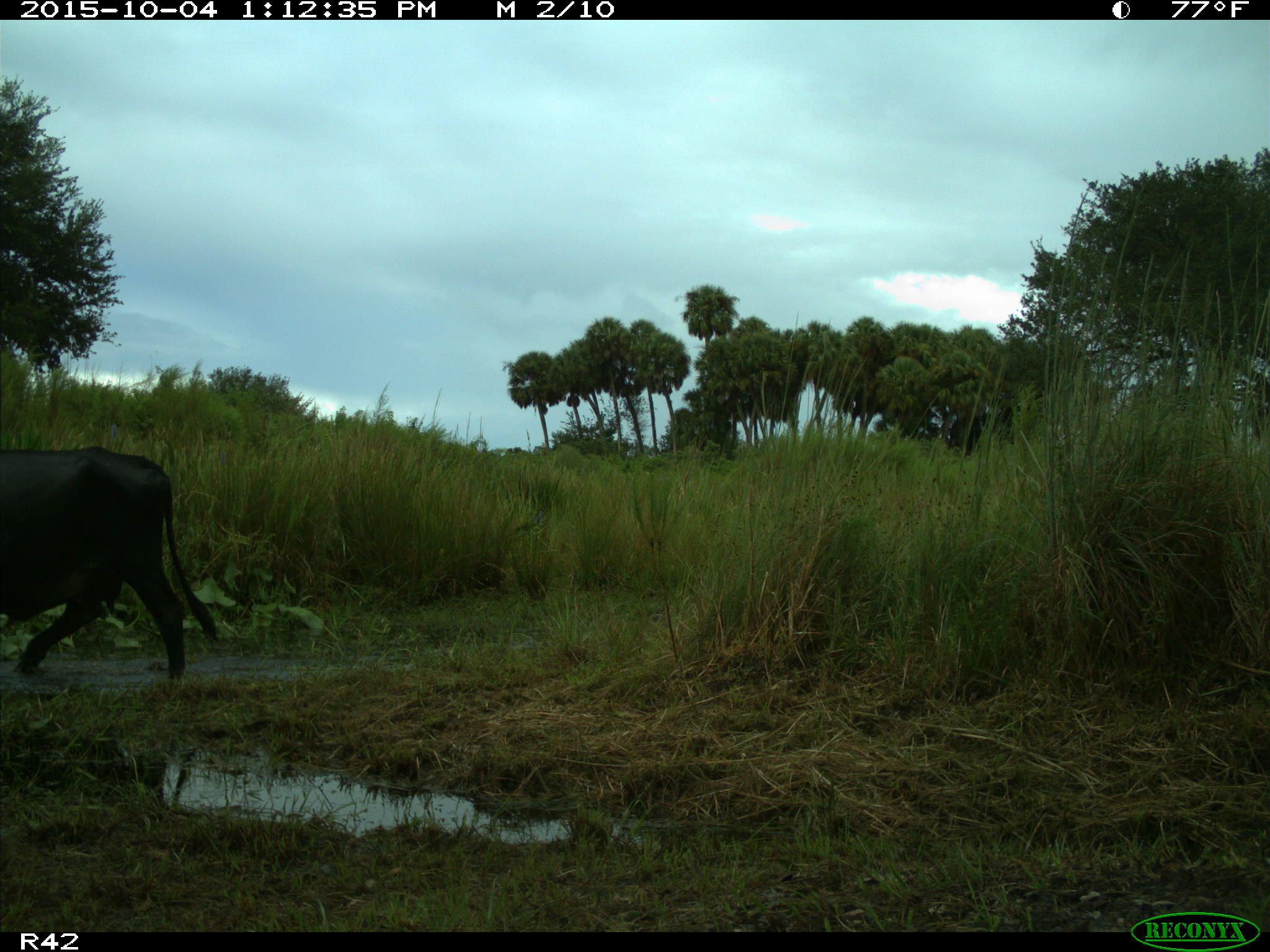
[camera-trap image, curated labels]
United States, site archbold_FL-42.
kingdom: Animalia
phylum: Chordata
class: Mammalia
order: Artiodactyla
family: Bovidae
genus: Bos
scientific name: Bos taurus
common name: domestic cow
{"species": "Bos taurus (domestic cow)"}